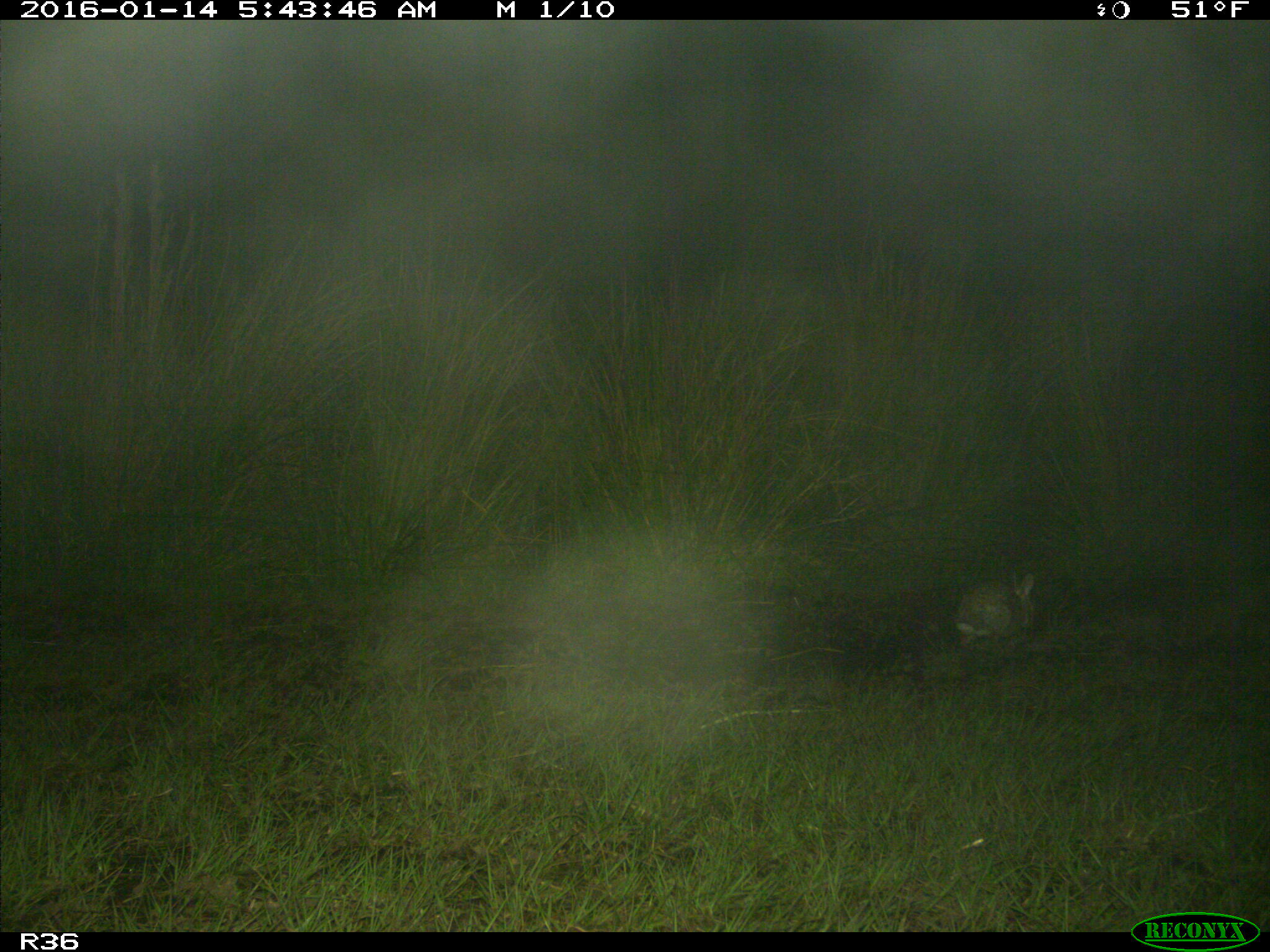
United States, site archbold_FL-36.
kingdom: Animalia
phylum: Chordata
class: Mammalia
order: Lagomorpha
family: Leporidae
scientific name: Leporidae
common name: rabbits and hares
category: unidentified rabbit